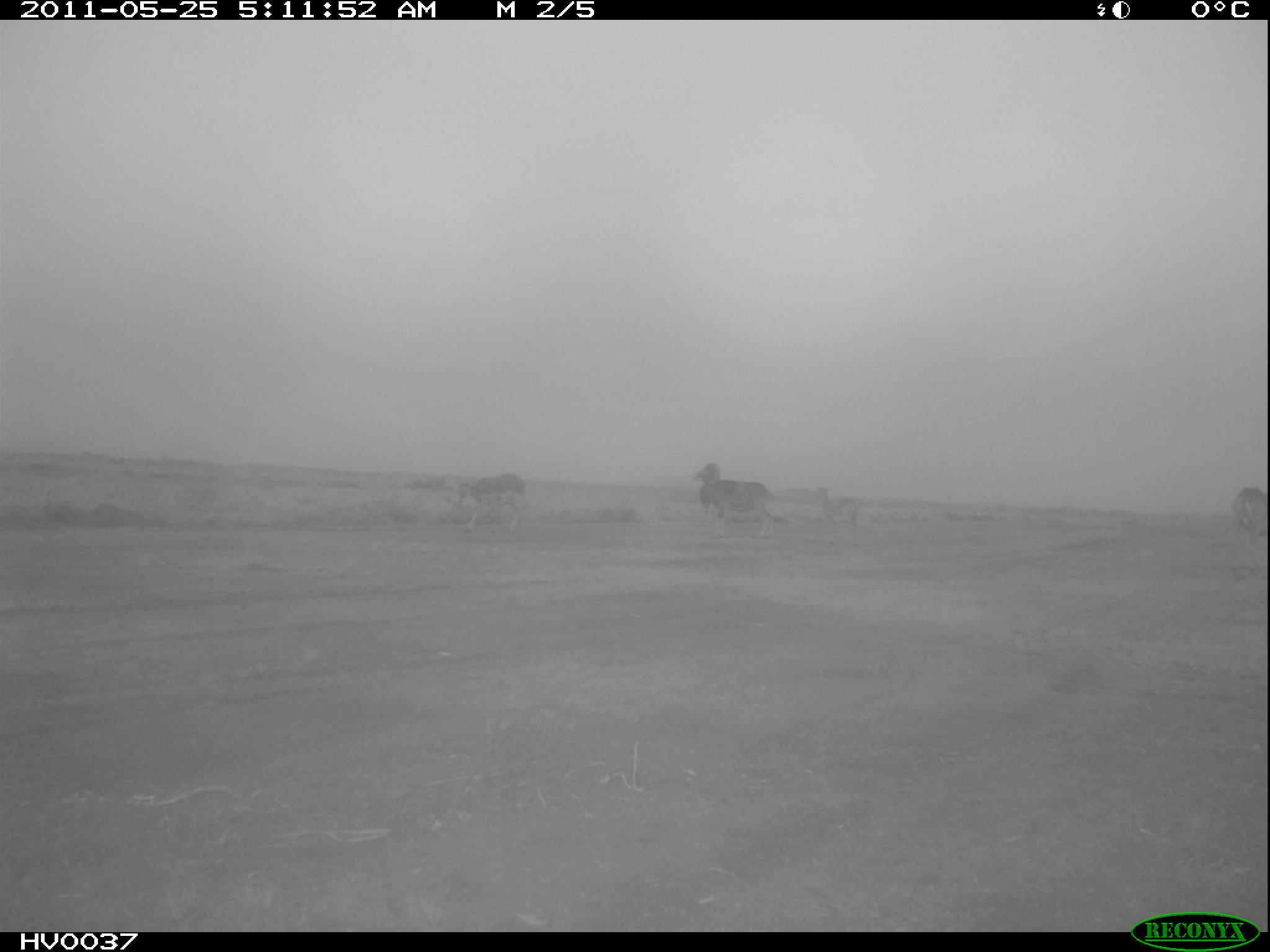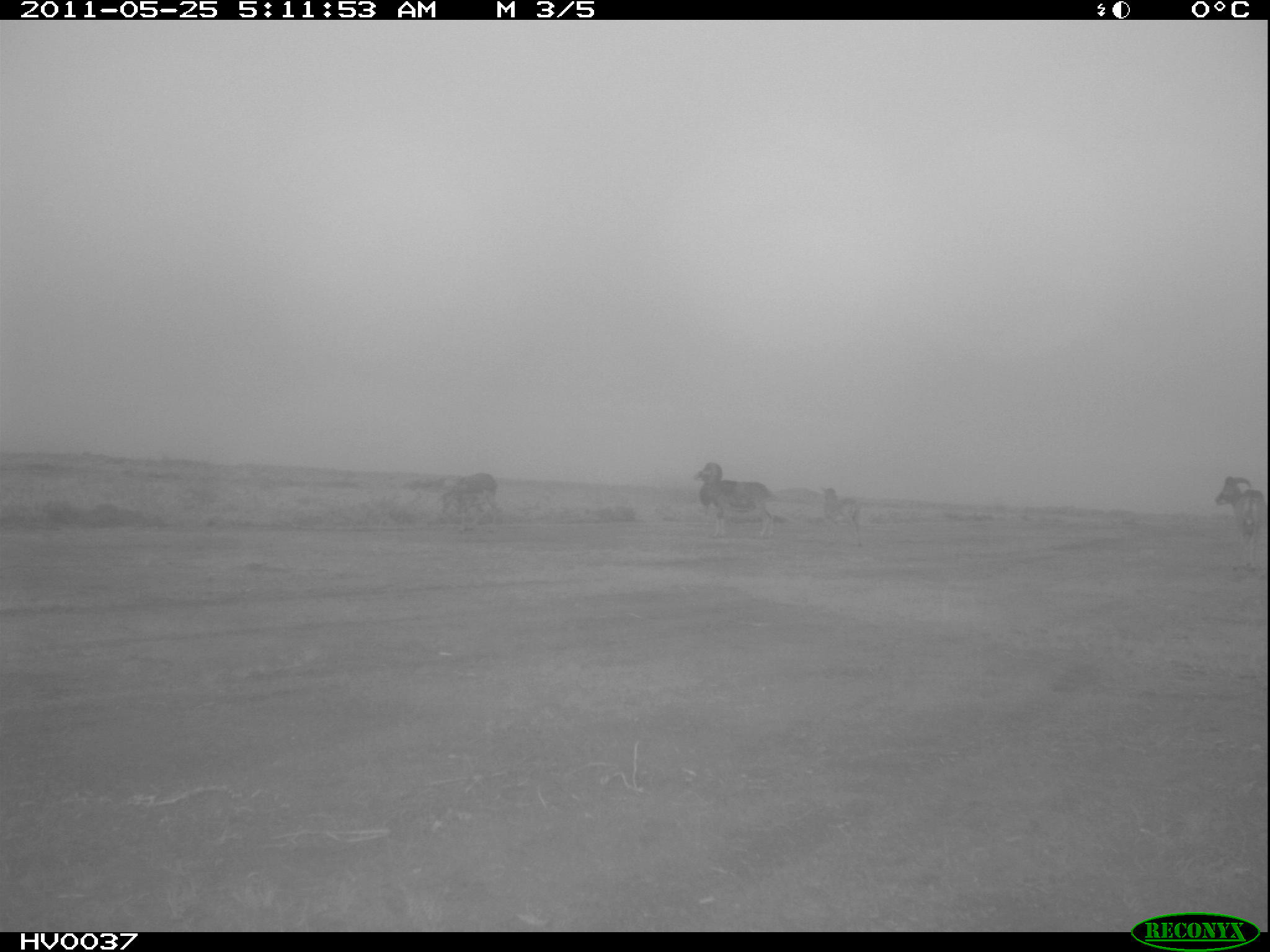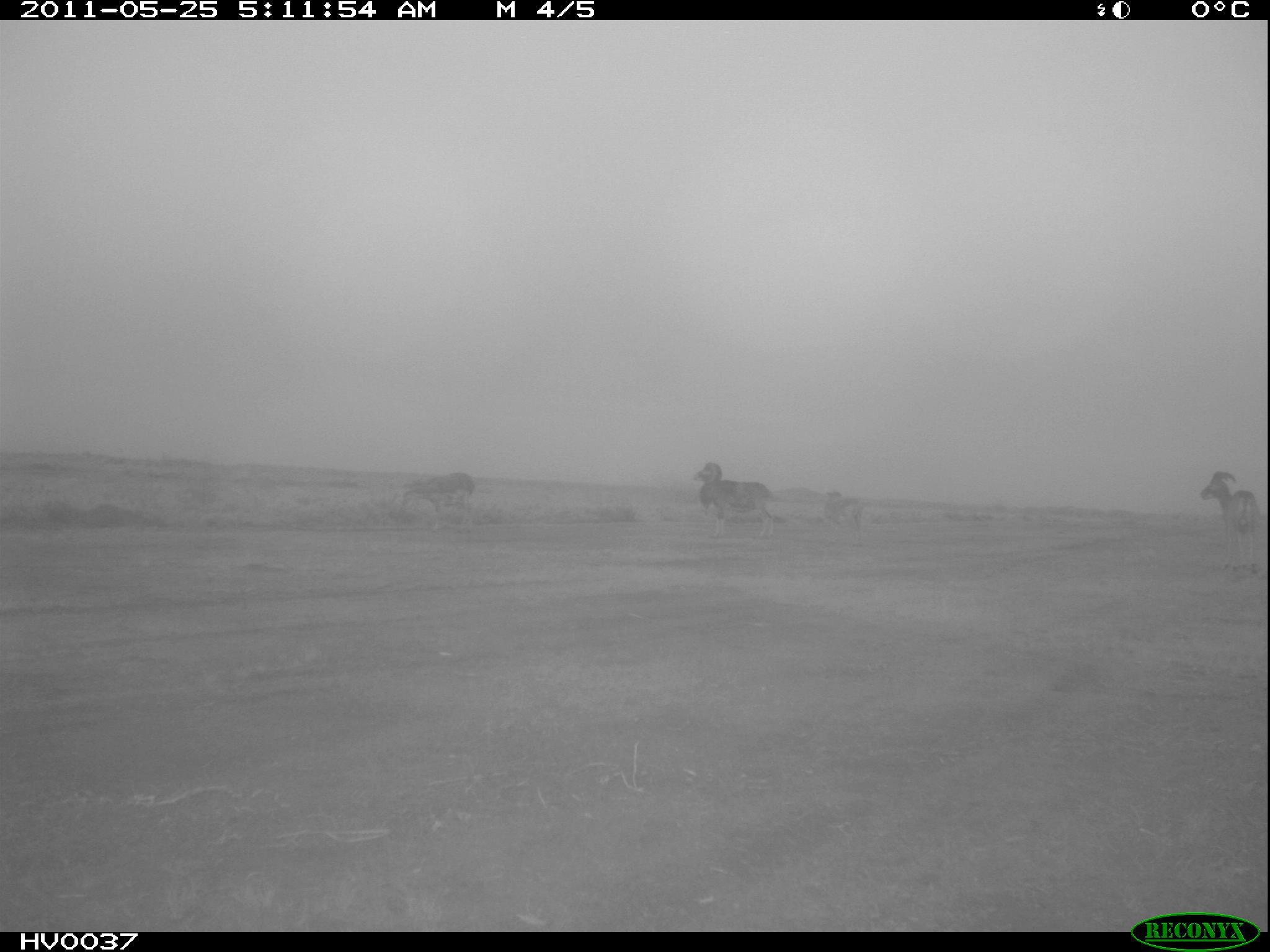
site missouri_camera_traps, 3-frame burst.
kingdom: Animalia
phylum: Chordata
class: Mammalia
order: Artiodactyla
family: Bovidae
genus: Ovis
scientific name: Ovis ammon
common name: mouflon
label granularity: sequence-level